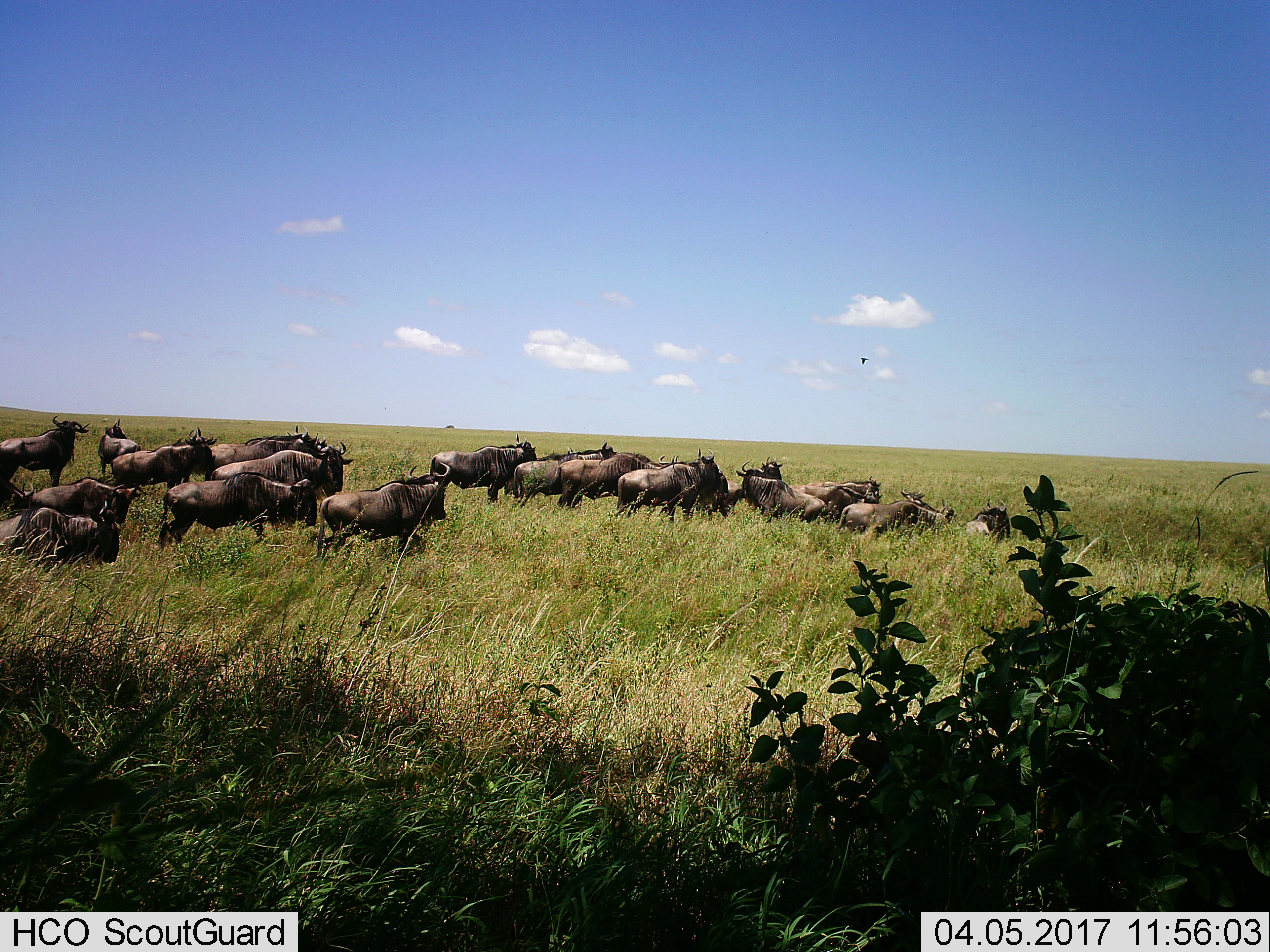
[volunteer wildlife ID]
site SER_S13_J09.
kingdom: Animalia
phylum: Chordata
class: Mammalia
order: Artiodactyla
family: Bovidae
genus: Connochaetes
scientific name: Connochaetes taurinus taurinus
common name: blue wildebeest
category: wildebeestblue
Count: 11-50.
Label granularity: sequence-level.